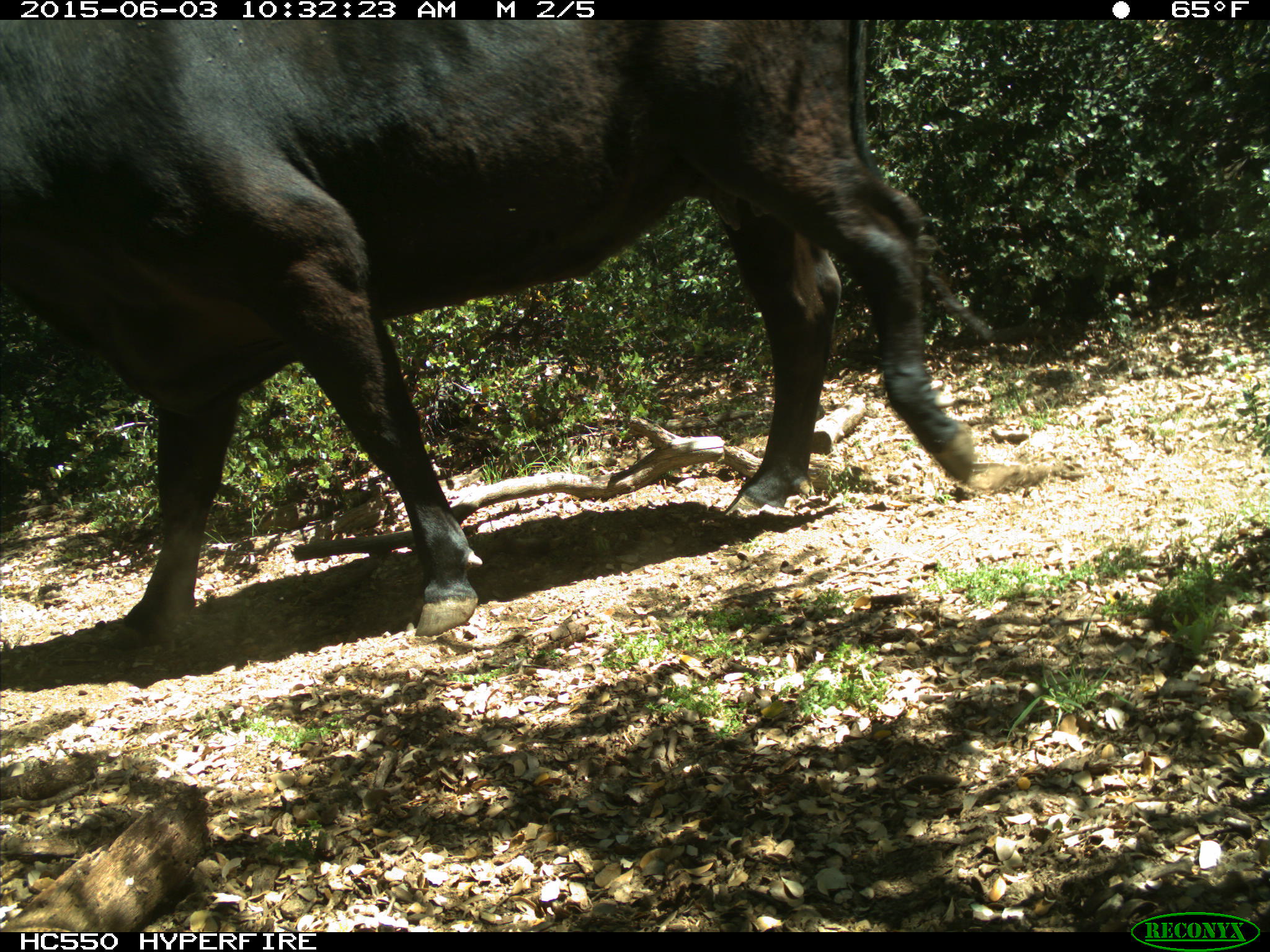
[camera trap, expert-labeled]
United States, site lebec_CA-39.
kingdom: Animalia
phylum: Chordata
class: Mammalia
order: Artiodactyla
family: Bovidae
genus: Bos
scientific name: Bos taurus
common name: domestic cow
Bos taurus (domestic cow).